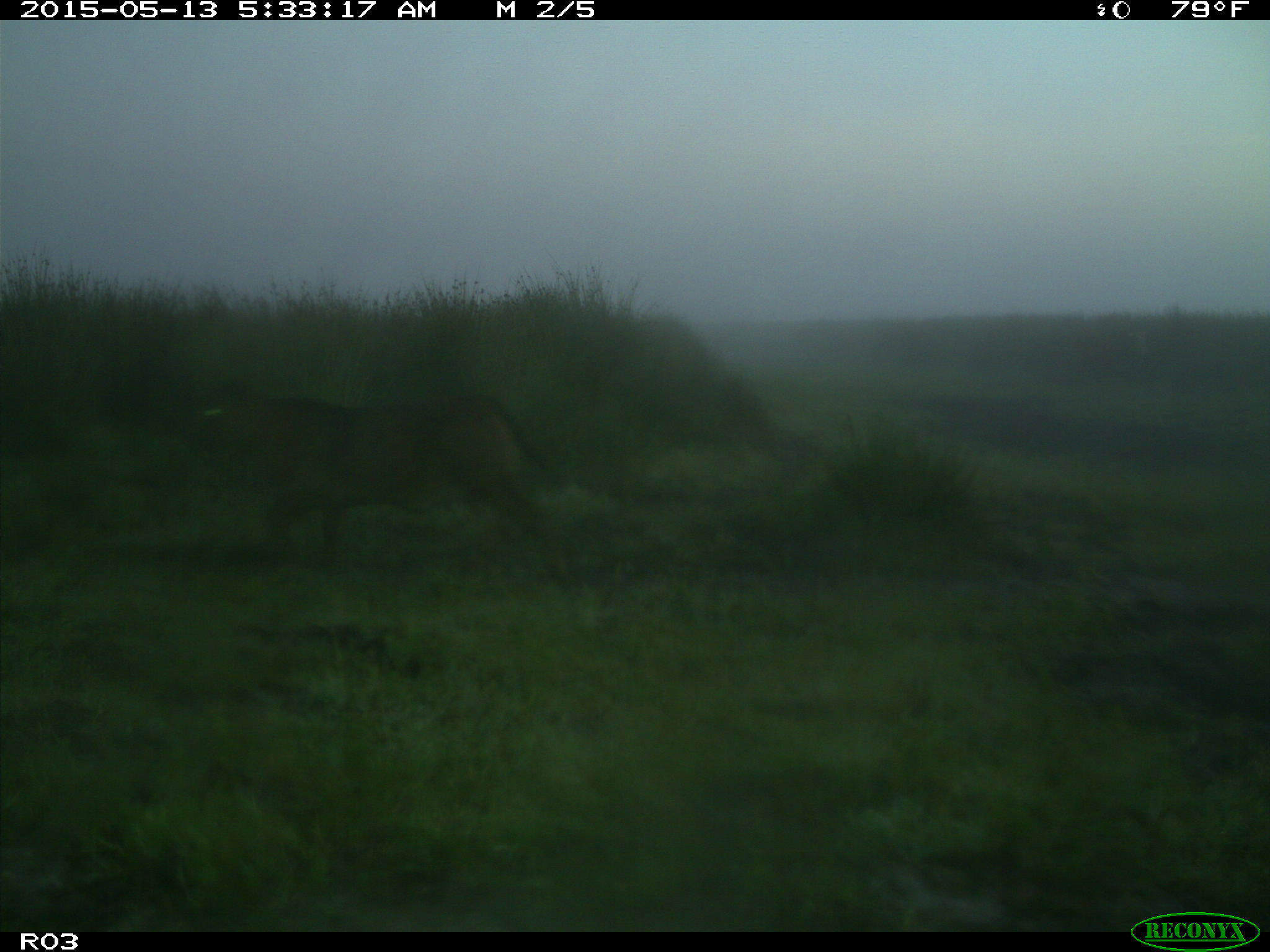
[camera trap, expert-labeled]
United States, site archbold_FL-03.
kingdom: Animalia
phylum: Chordata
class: Mammalia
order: Artiodactyla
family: Bovidae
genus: Bos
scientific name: Bos taurus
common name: domestic cow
Bos taurus (domestic cow).